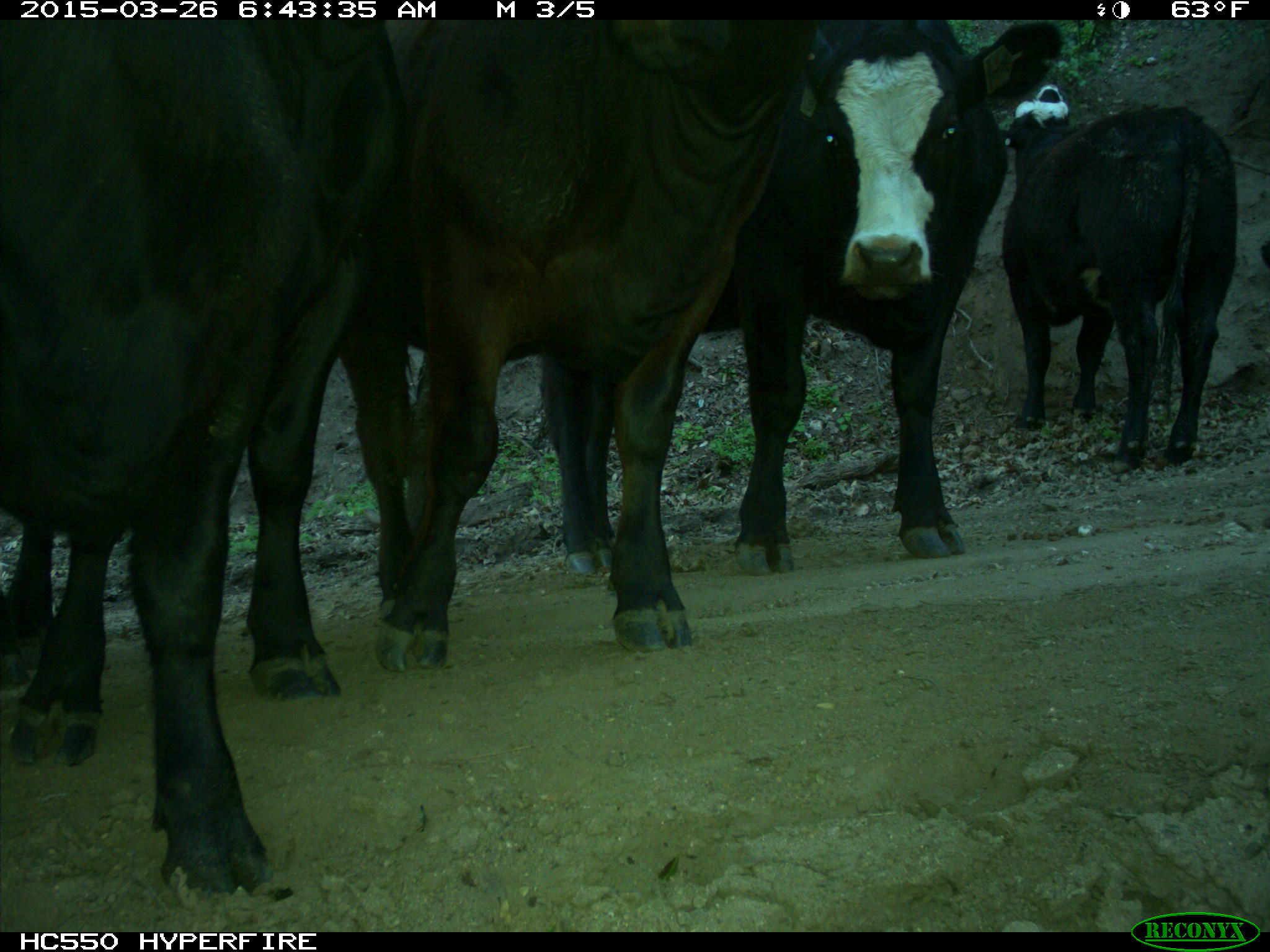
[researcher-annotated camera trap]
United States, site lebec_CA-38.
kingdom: Animalia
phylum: Chordata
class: Mammalia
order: Artiodactyla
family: Bovidae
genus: Bos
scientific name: Bos taurus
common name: domestic cow